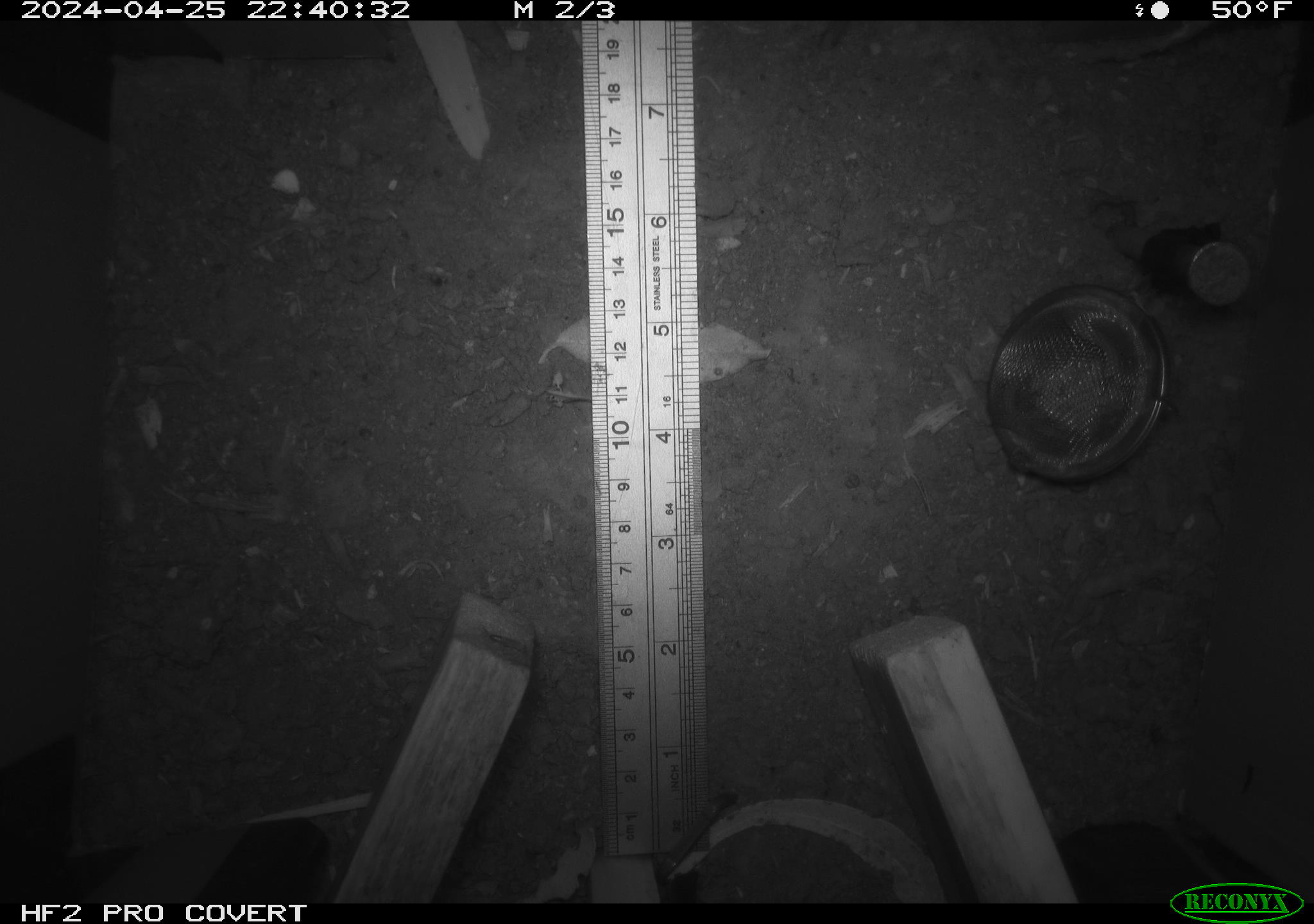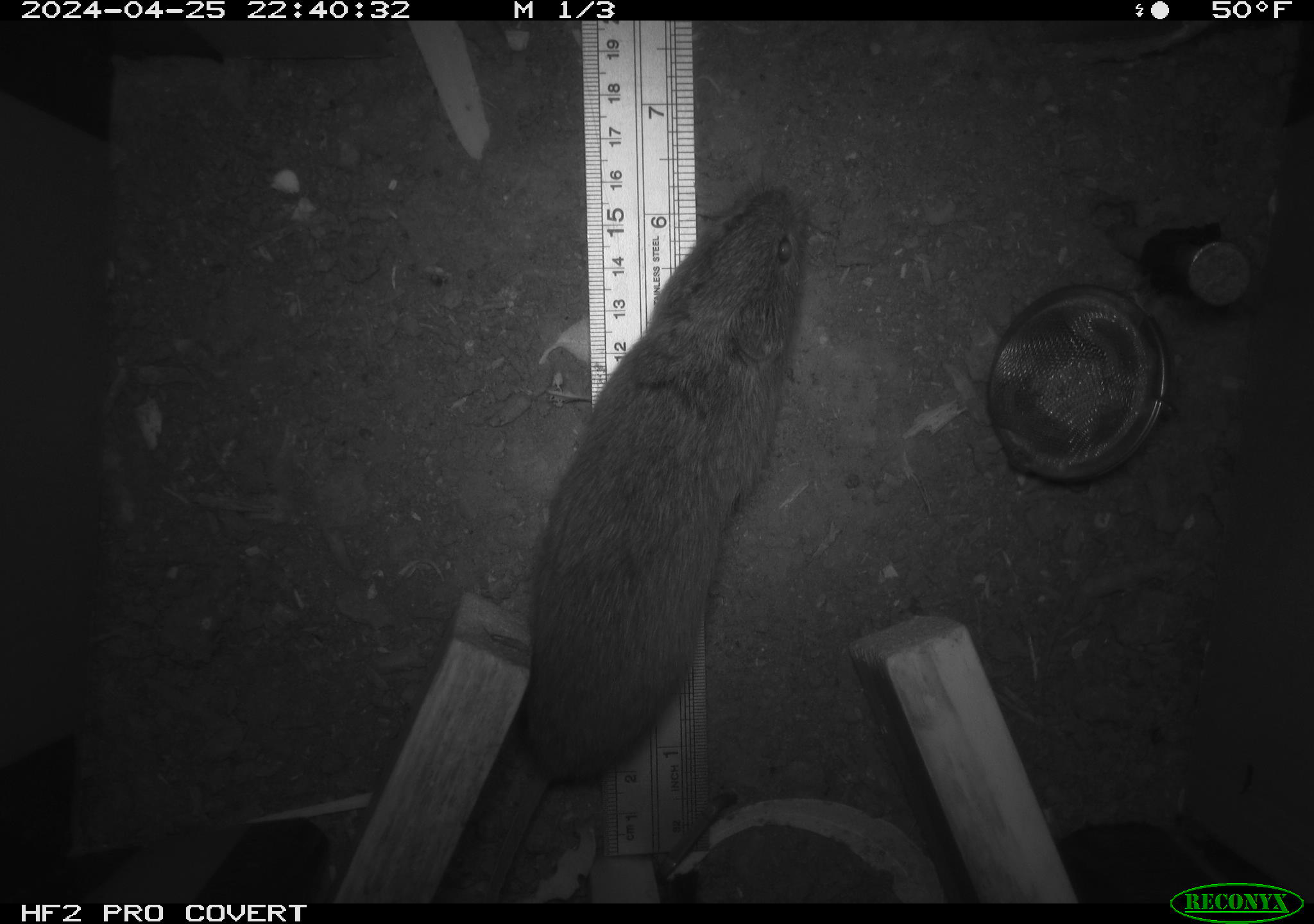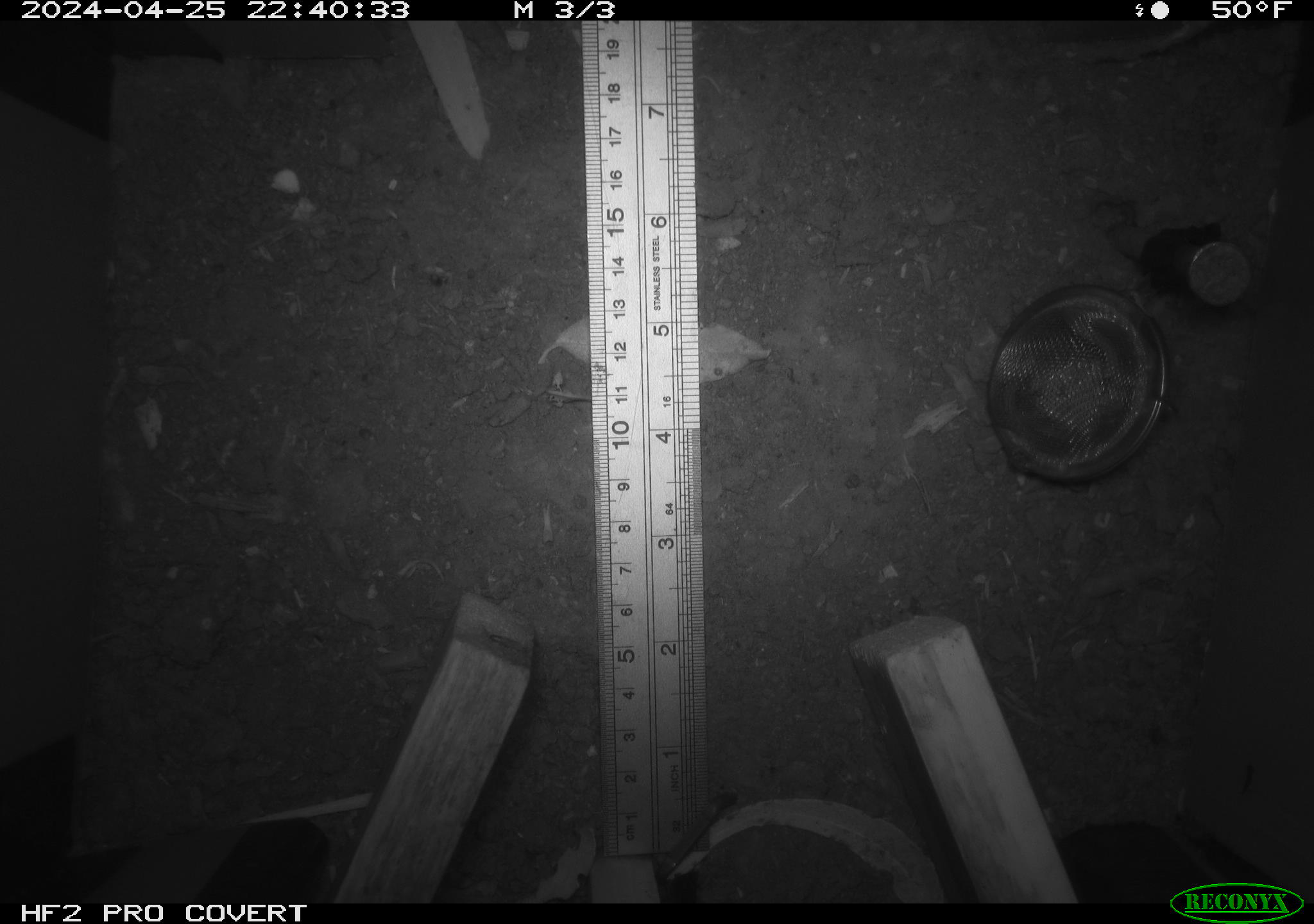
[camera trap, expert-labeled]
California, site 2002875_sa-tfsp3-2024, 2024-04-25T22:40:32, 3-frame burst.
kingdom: Animalia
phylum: Chordata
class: Mammalia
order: Rodentia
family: Cricetidae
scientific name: Arvicolinae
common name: voles, lemmings, and muskrats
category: arvicolinae subfamily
Arvicolinae subfamily (voles, lemmings, and muskrats) (Arvicolinae).